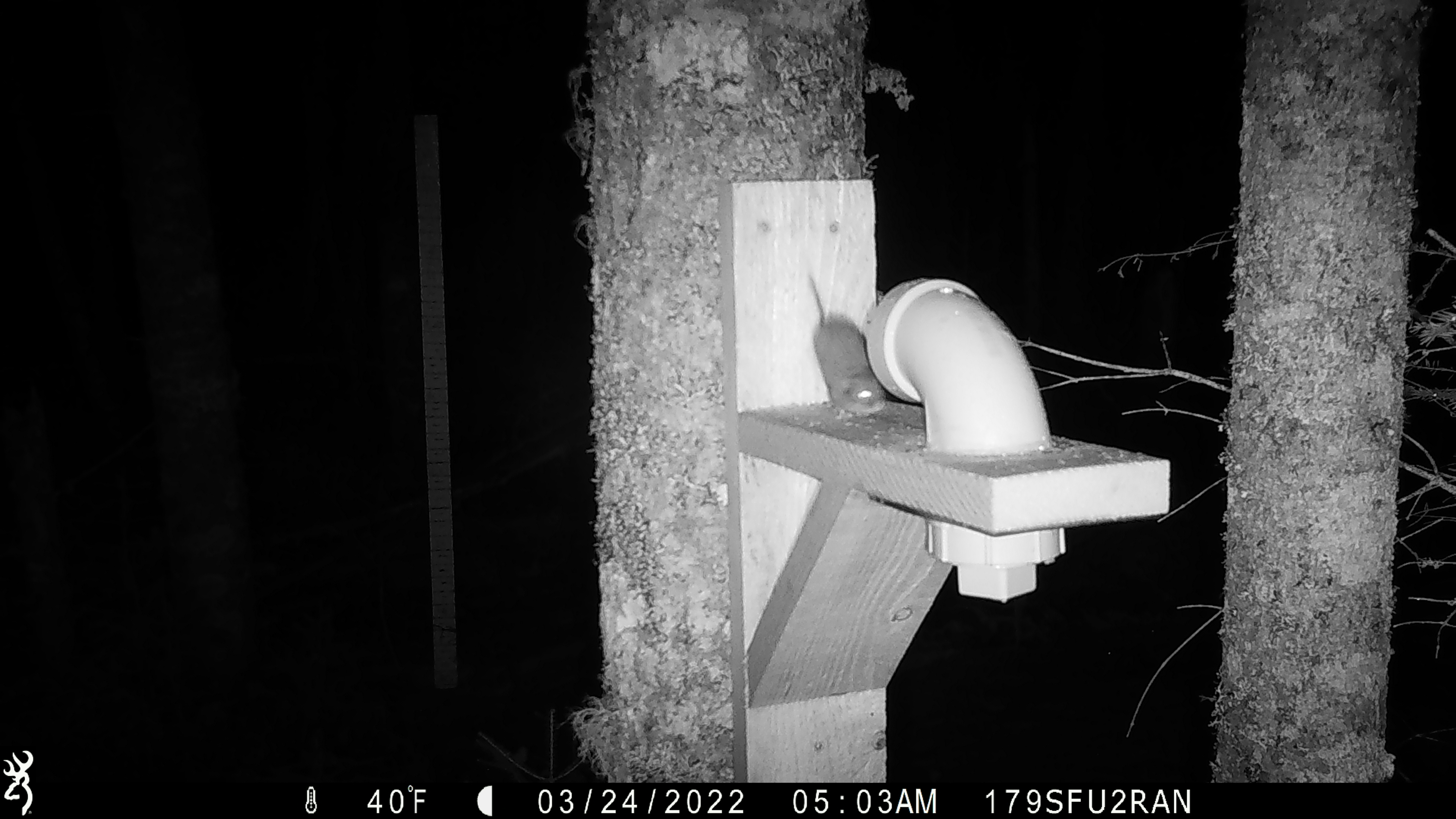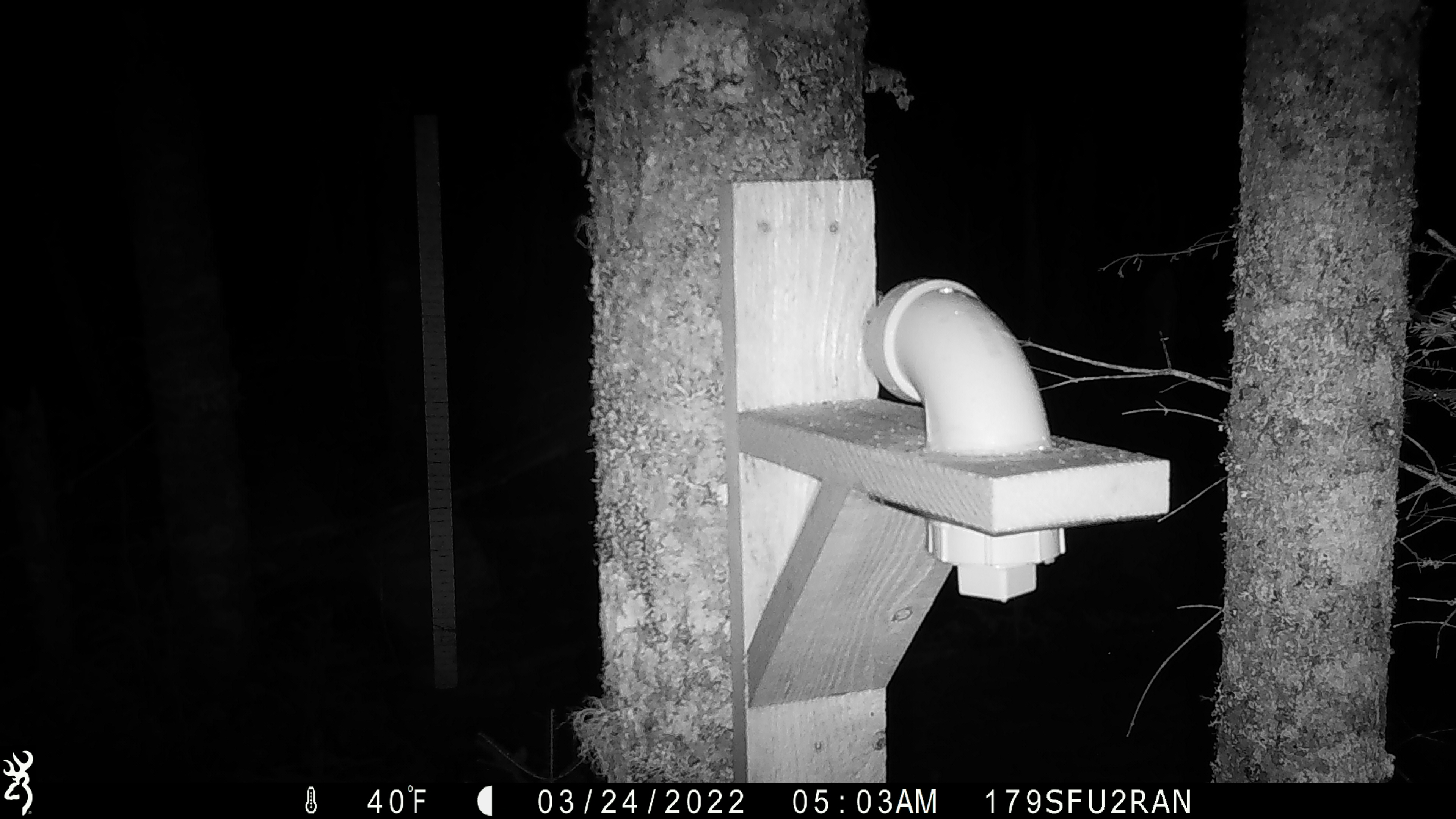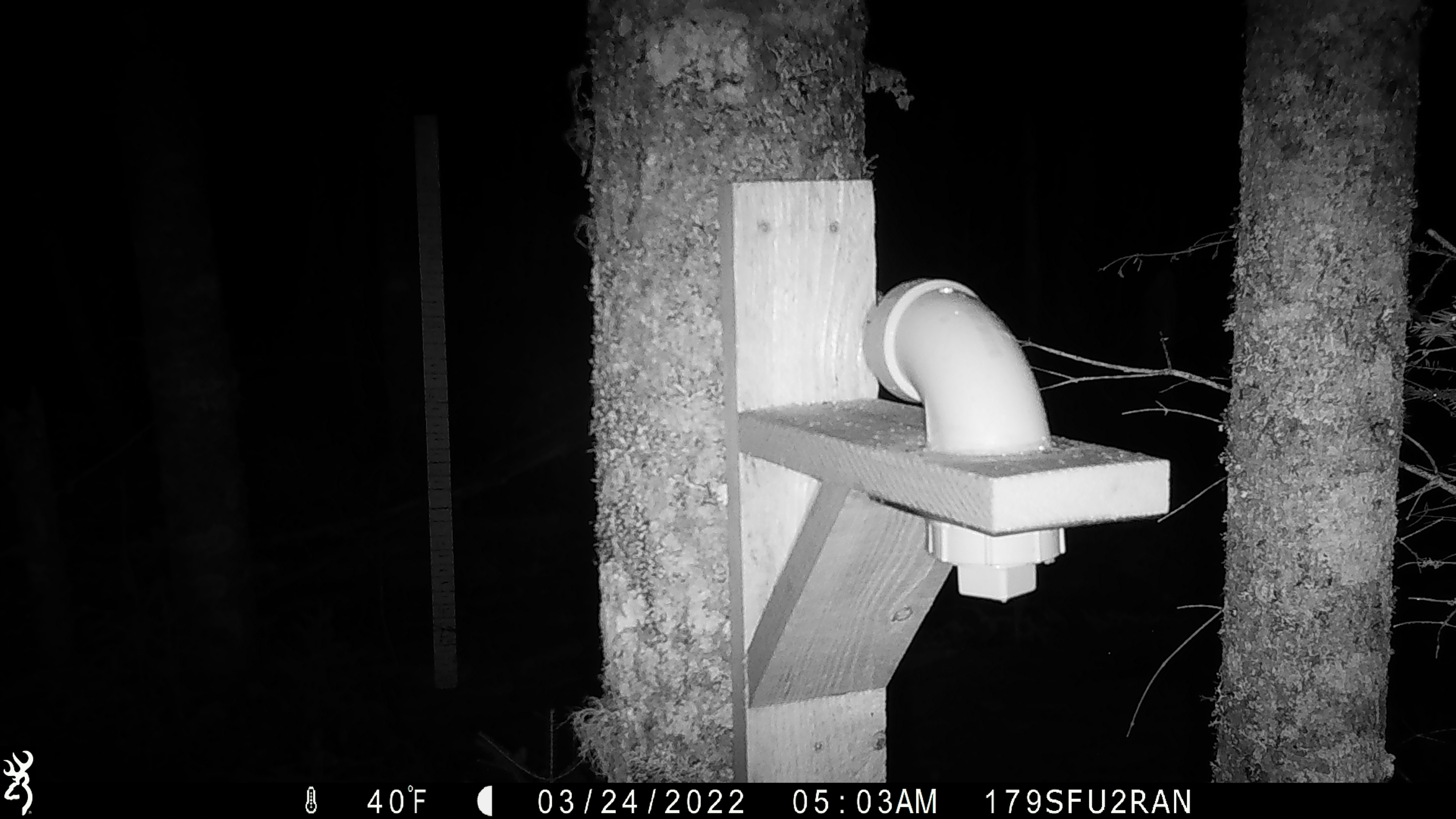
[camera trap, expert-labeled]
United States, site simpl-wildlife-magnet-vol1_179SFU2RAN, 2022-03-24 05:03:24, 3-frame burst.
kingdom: Animalia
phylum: Chordata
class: Mammalia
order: Rodentia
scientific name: Rodentia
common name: mouse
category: mouse sp.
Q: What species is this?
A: Mouse sp. (mouse) (Rodentia).